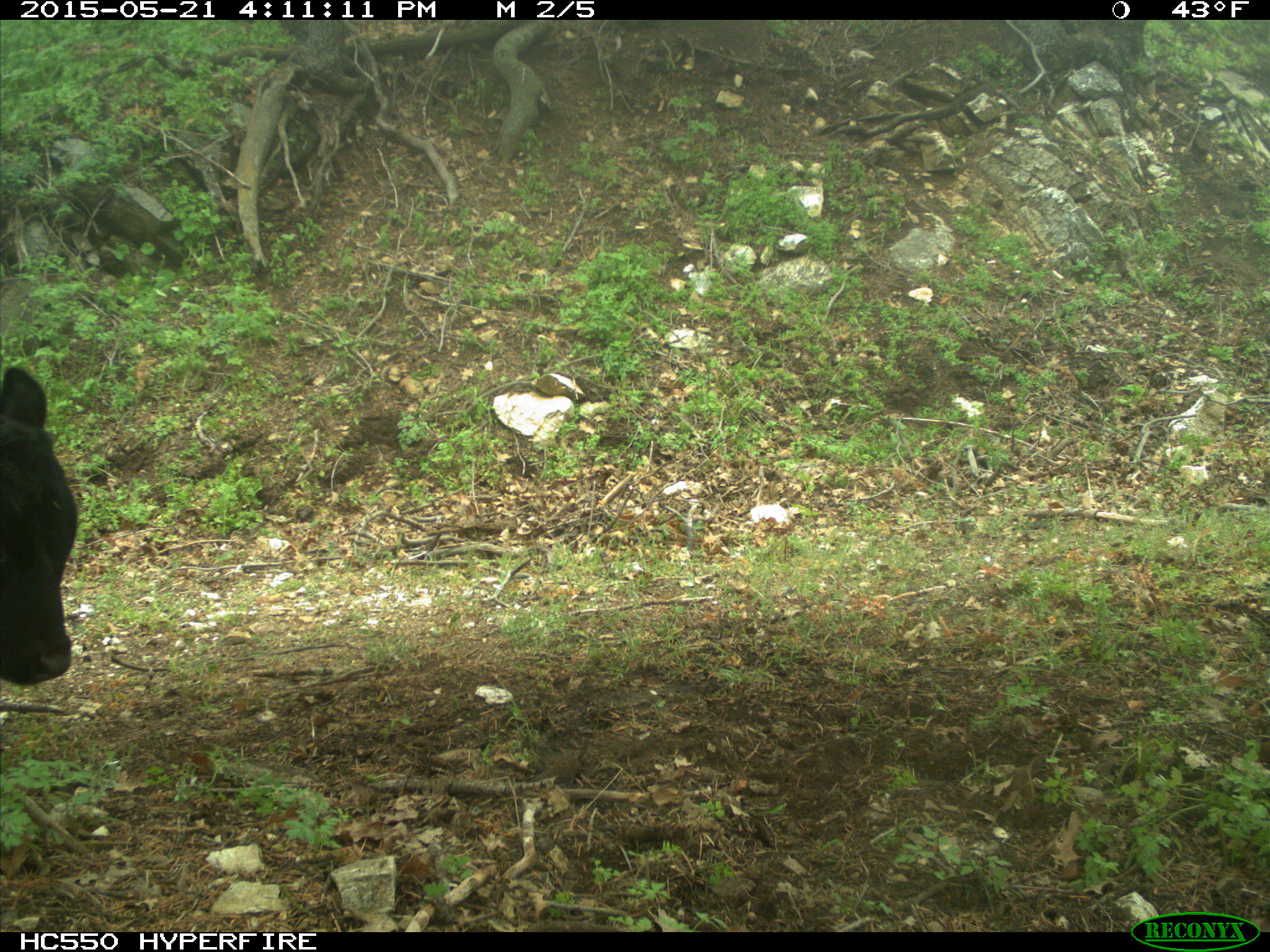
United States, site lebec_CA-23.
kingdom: Animalia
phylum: Chordata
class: Mammalia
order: Artiodactyla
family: Bovidae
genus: Bos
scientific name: Bos taurus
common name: domestic cow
Bos taurus (domestic cow).